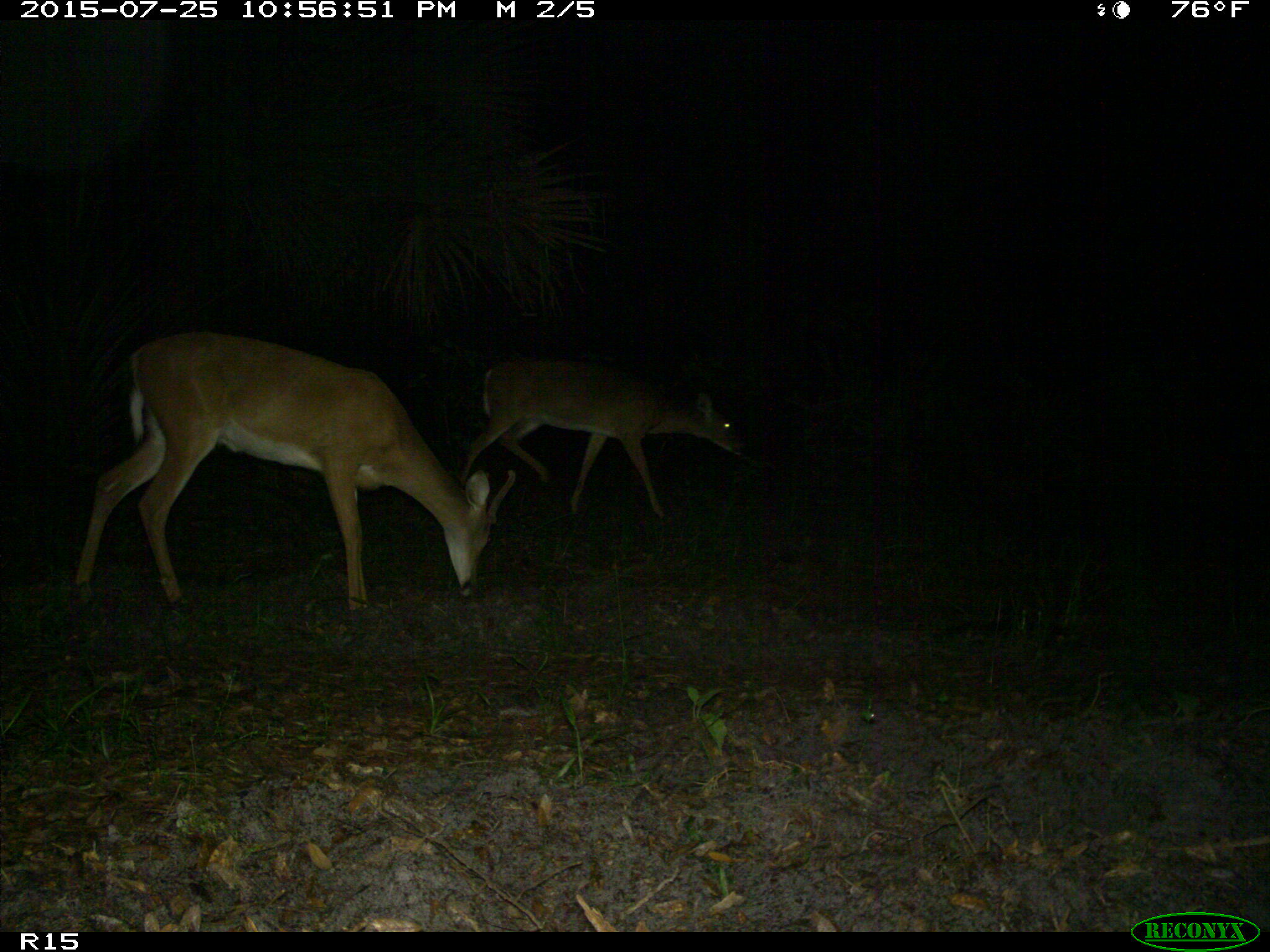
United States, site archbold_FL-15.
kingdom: Animalia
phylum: Chordata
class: Mammalia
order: Artiodactyla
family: Cervidae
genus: Odocoileus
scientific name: Odocoileus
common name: deer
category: unidentified deer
Unidentified deer (deer) (Odocoileus).